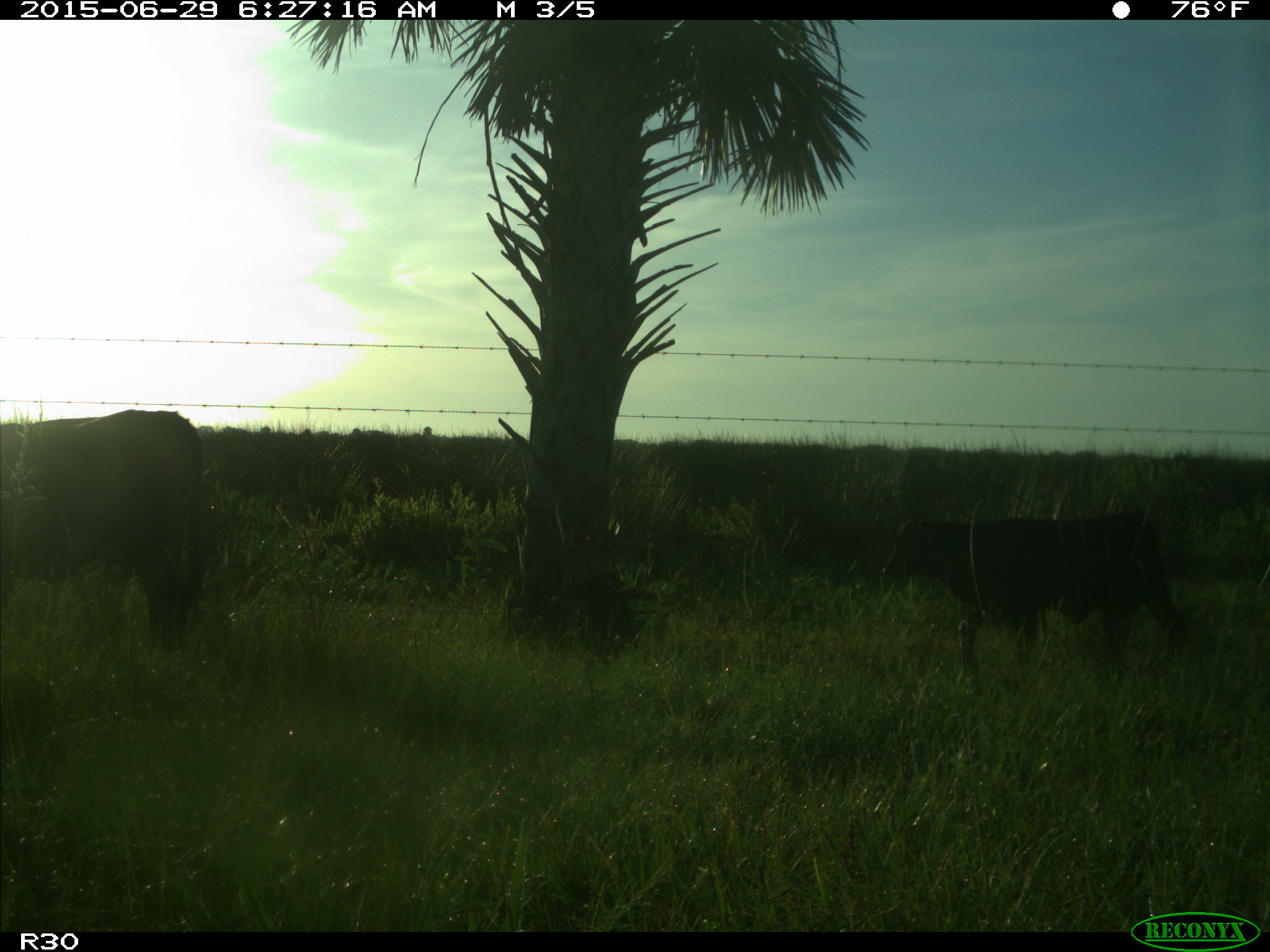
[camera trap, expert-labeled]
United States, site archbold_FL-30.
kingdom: Animalia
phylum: Chordata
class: Mammalia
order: Artiodactyla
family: Bovidae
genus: Bos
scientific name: Bos taurus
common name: domestic cow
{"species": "Bos taurus (domestic cow)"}